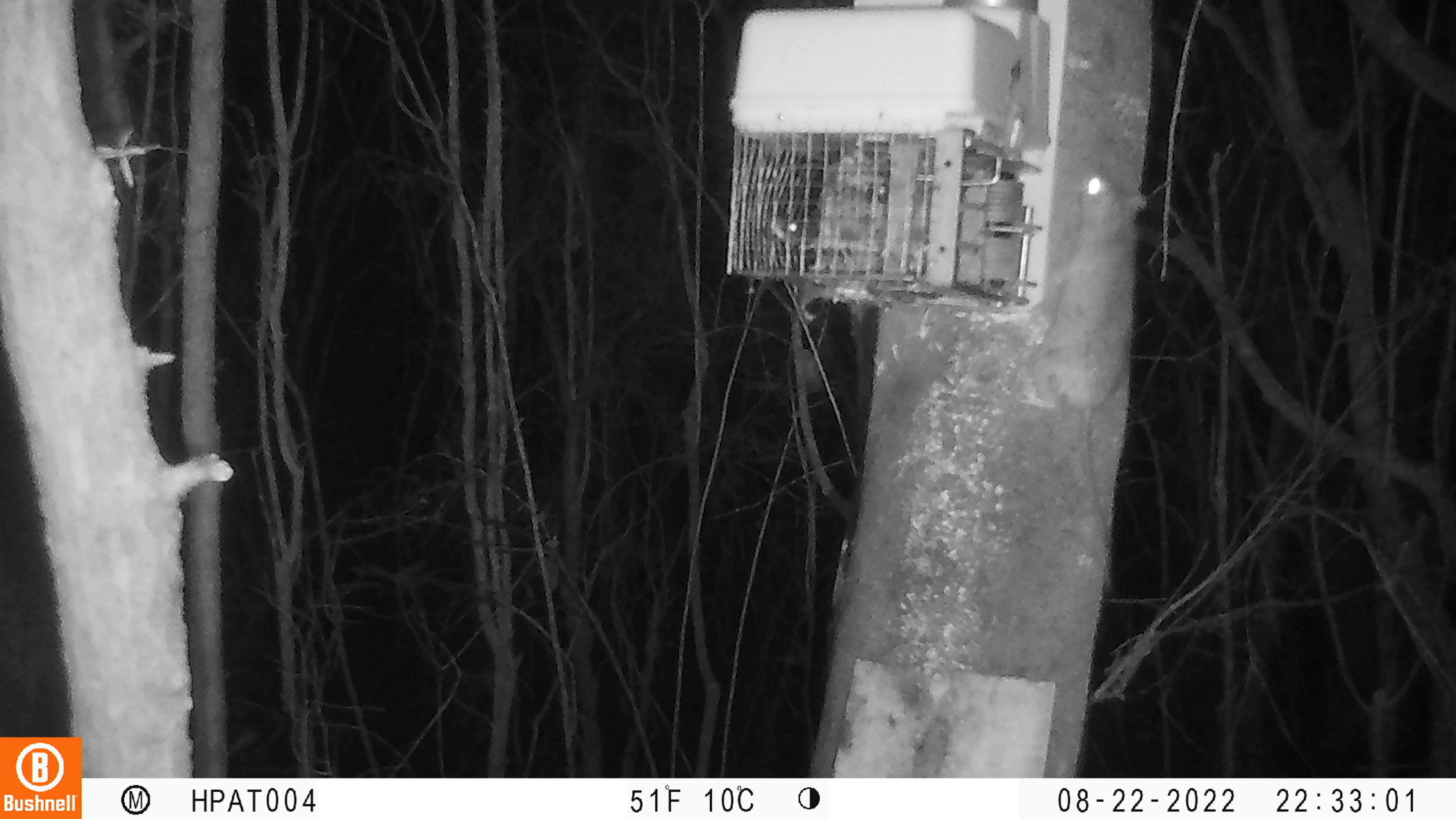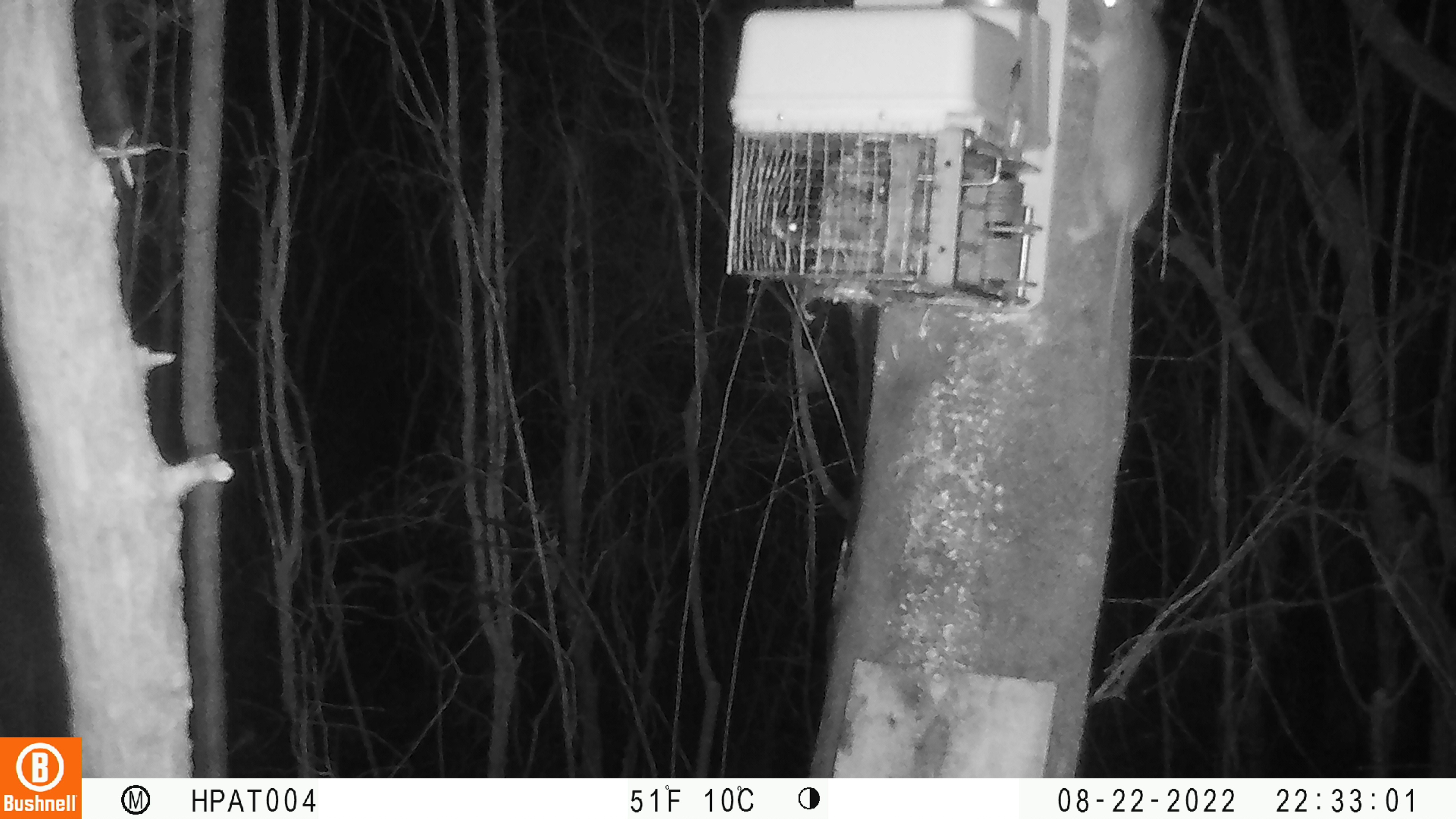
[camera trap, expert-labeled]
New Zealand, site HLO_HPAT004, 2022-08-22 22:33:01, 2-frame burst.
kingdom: Animalia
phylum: Chordata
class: Mammalia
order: Rodentia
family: Muridae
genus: Rattus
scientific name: Rattus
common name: rat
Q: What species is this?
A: Rat (Rattus).